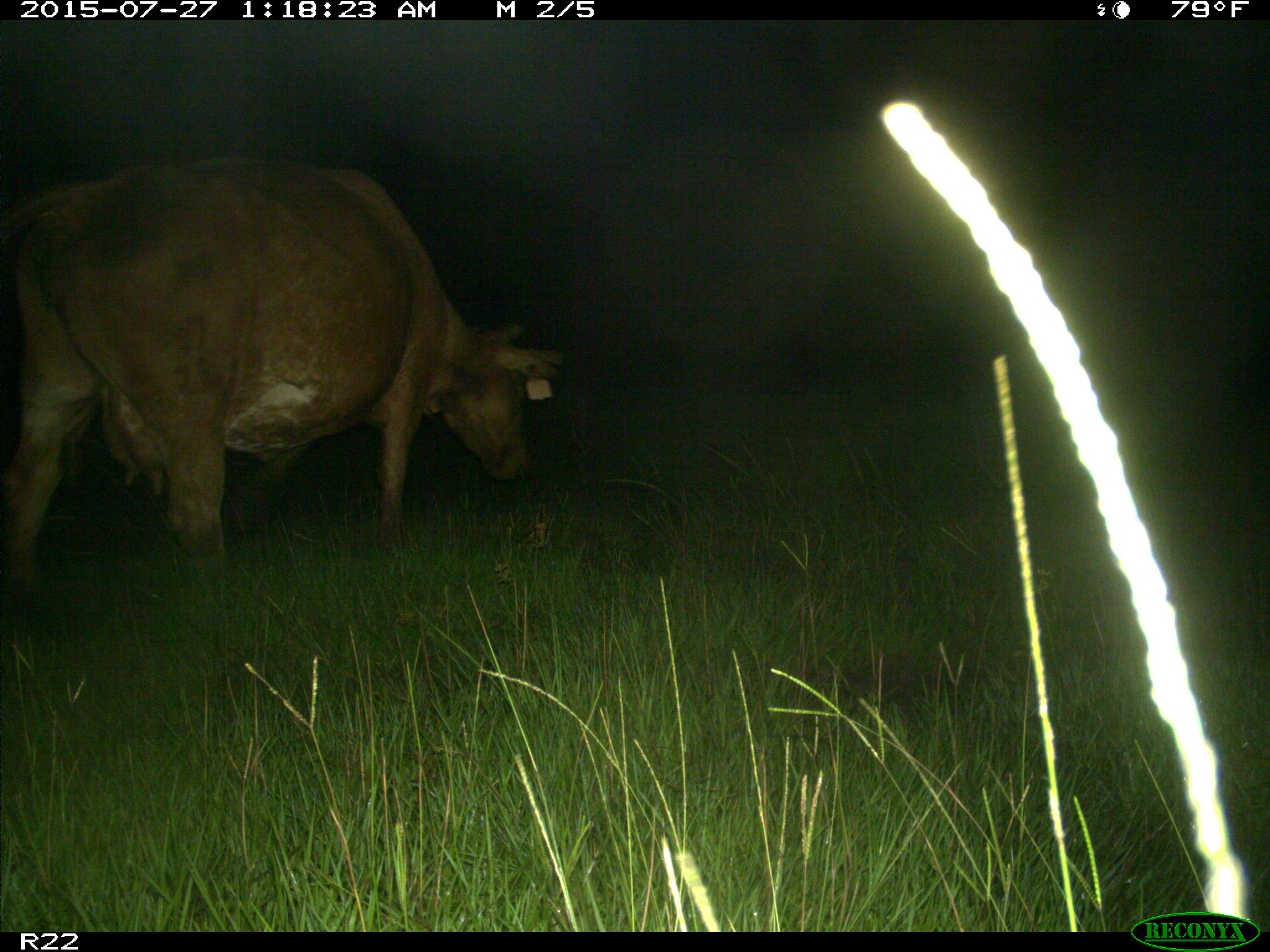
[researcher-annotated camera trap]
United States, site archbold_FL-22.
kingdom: Animalia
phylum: Chordata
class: Mammalia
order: Artiodactyla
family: Bovidae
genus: Bos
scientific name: Bos taurus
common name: domestic cow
Bos taurus (domestic cow).